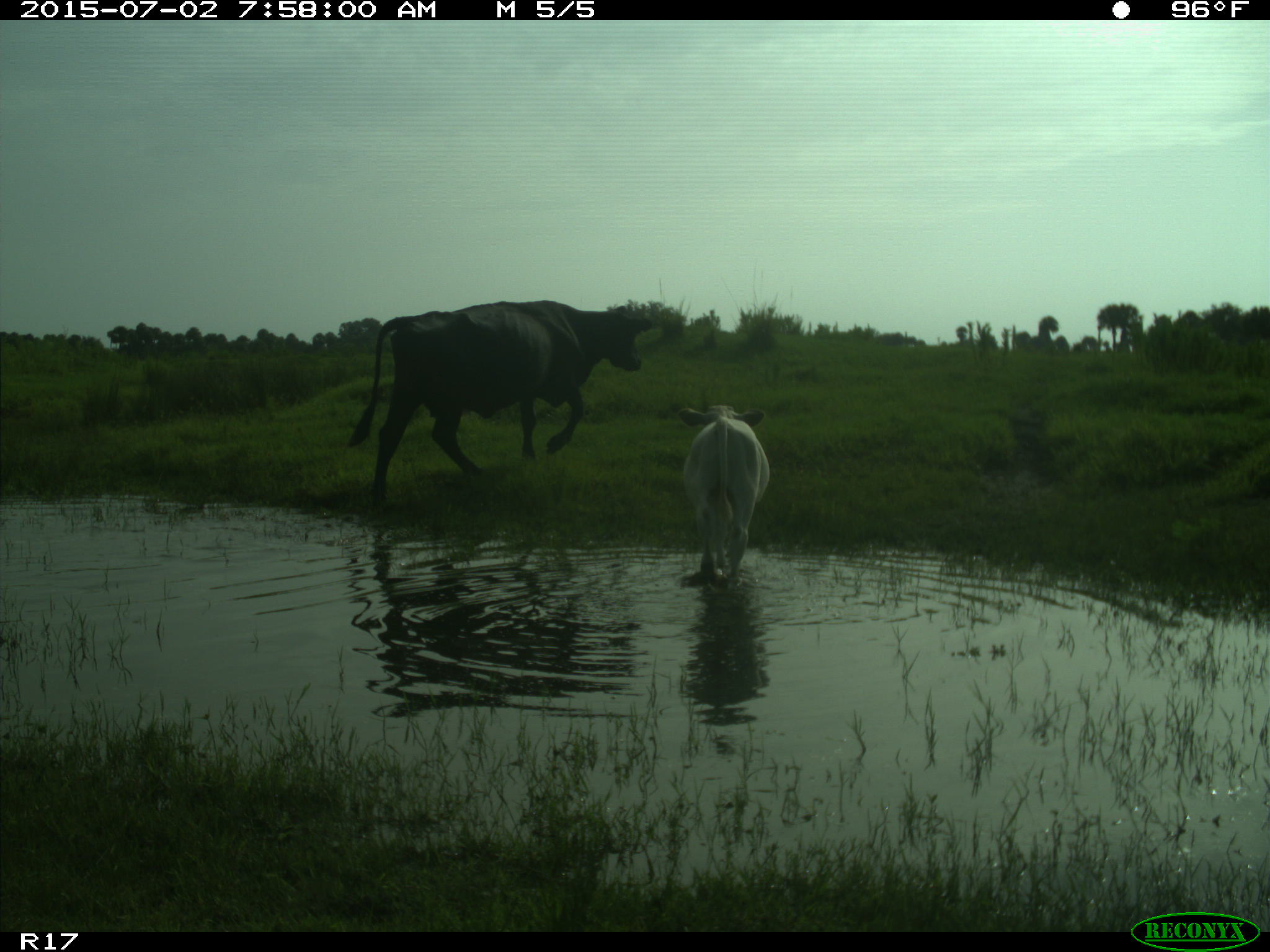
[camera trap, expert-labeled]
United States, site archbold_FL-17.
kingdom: Animalia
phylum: Chordata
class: Mammalia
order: Artiodactyla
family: Bovidae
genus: Bos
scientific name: Bos taurus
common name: domestic cow